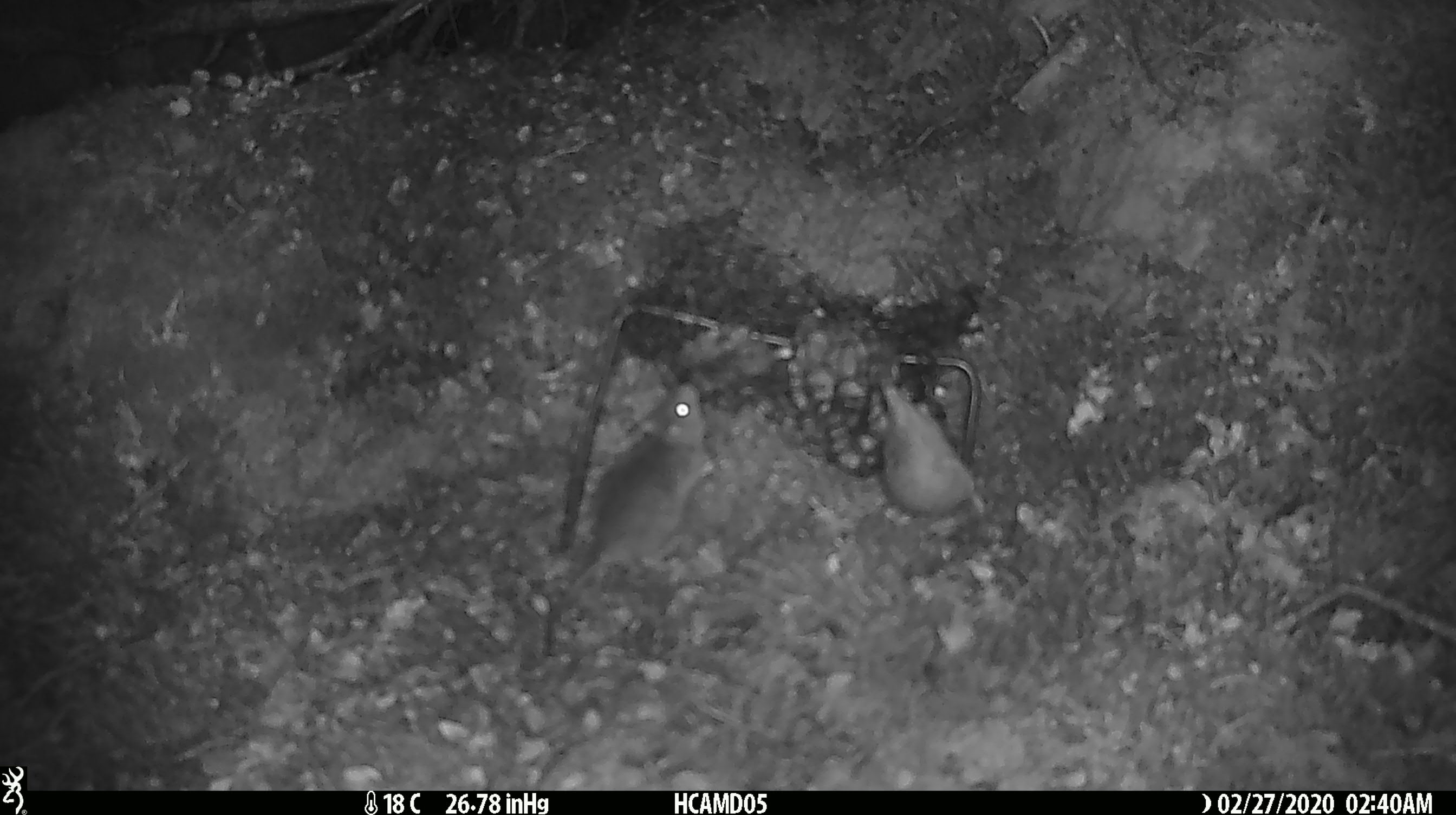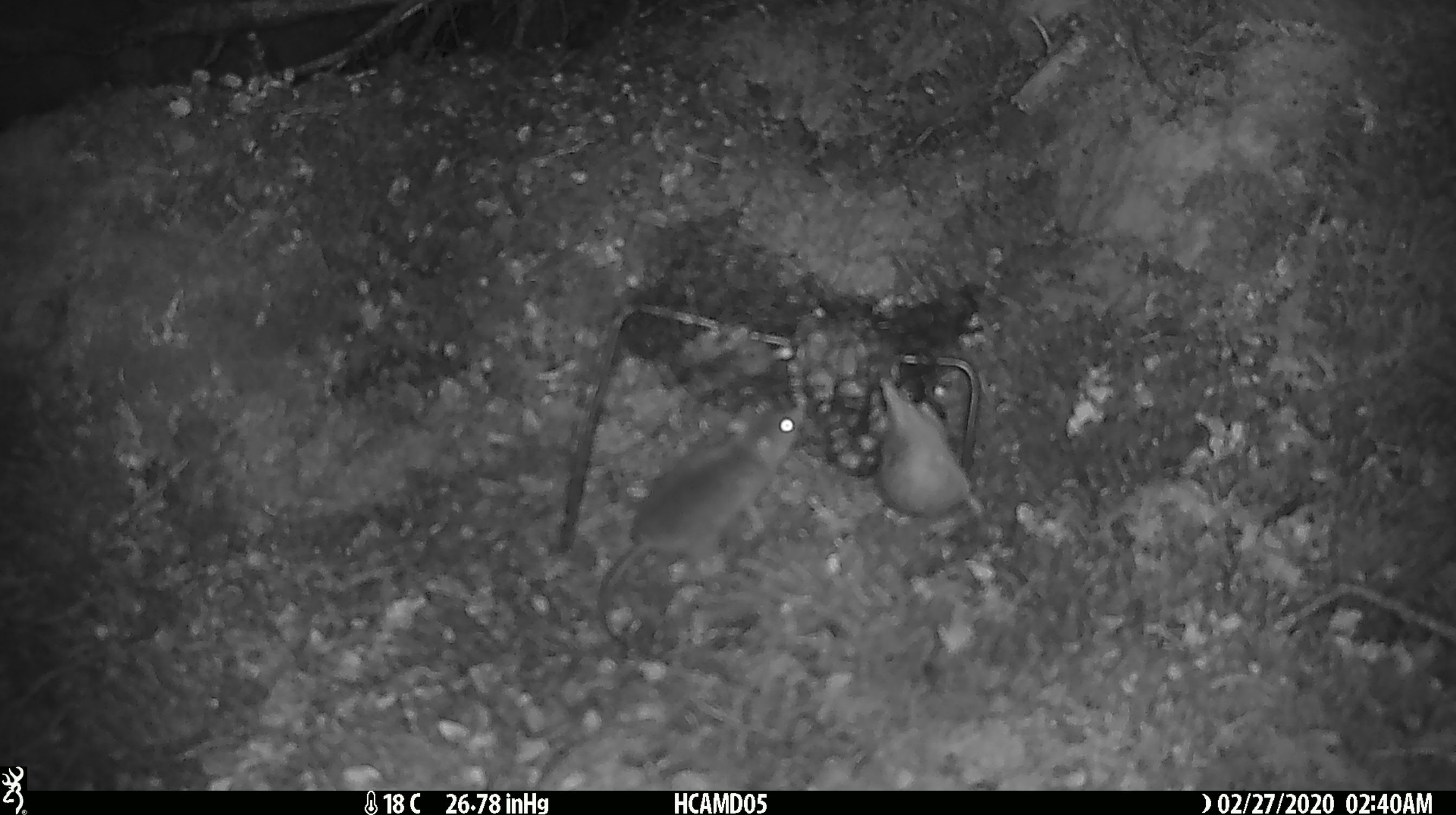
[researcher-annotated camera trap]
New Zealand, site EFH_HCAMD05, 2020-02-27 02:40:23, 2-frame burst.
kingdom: Animalia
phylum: Chordata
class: Mammalia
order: Rodentia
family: Muridae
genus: Mus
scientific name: Mus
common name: mouse